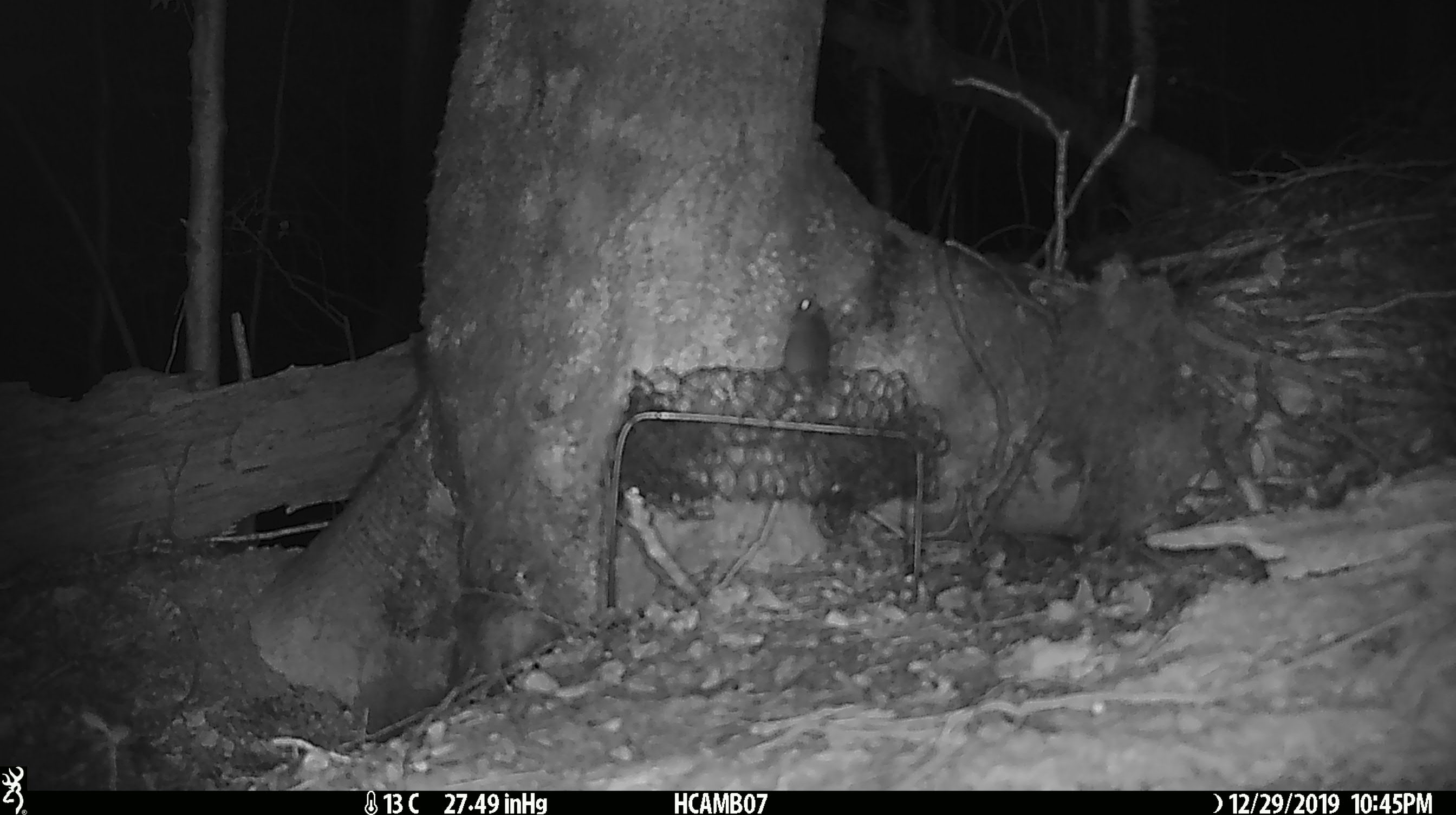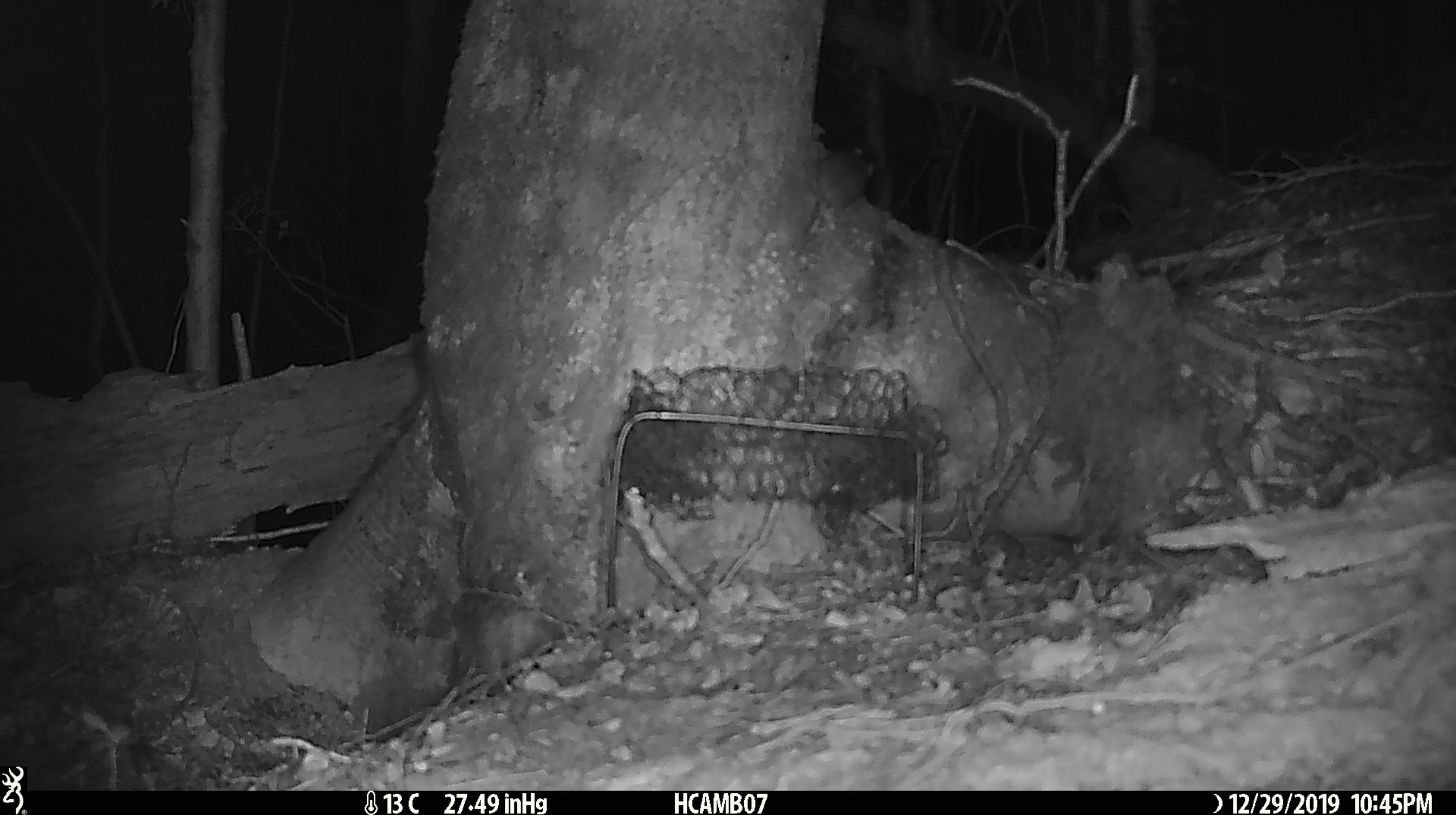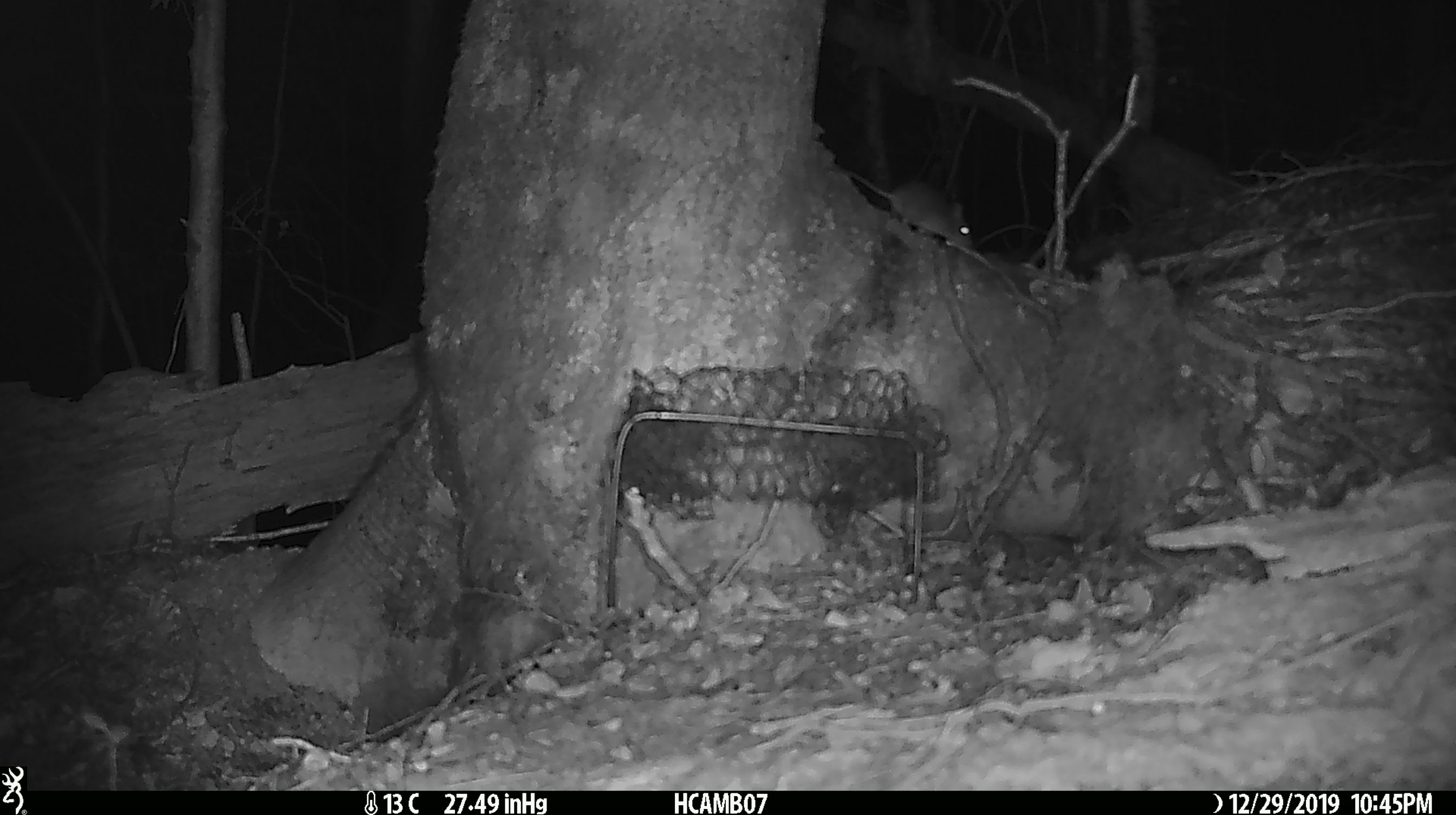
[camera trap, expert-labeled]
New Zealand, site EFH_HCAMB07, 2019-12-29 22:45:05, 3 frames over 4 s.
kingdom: Animalia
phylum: Chordata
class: Mammalia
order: Rodentia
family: Muridae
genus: Mus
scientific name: Mus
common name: mouse